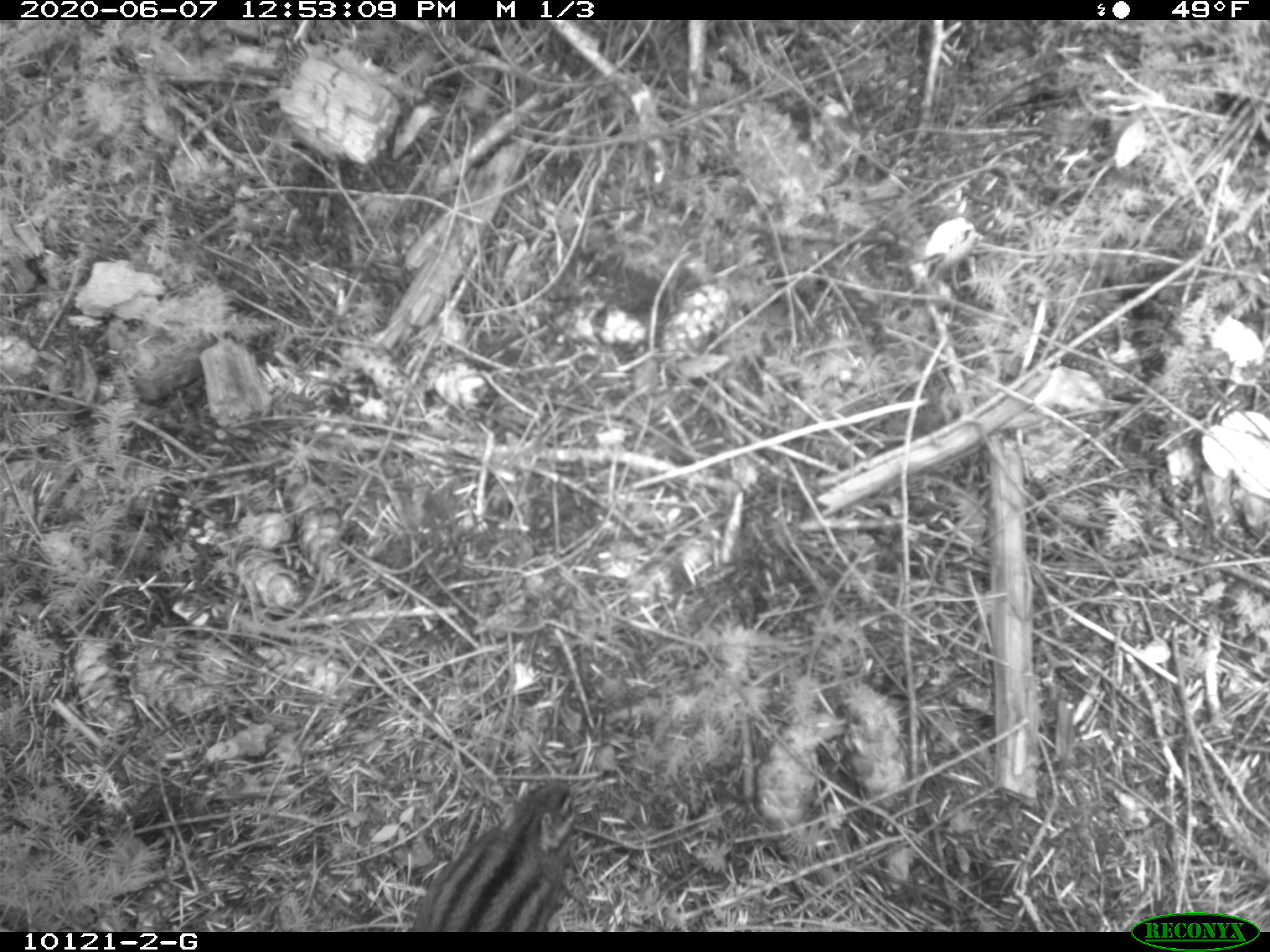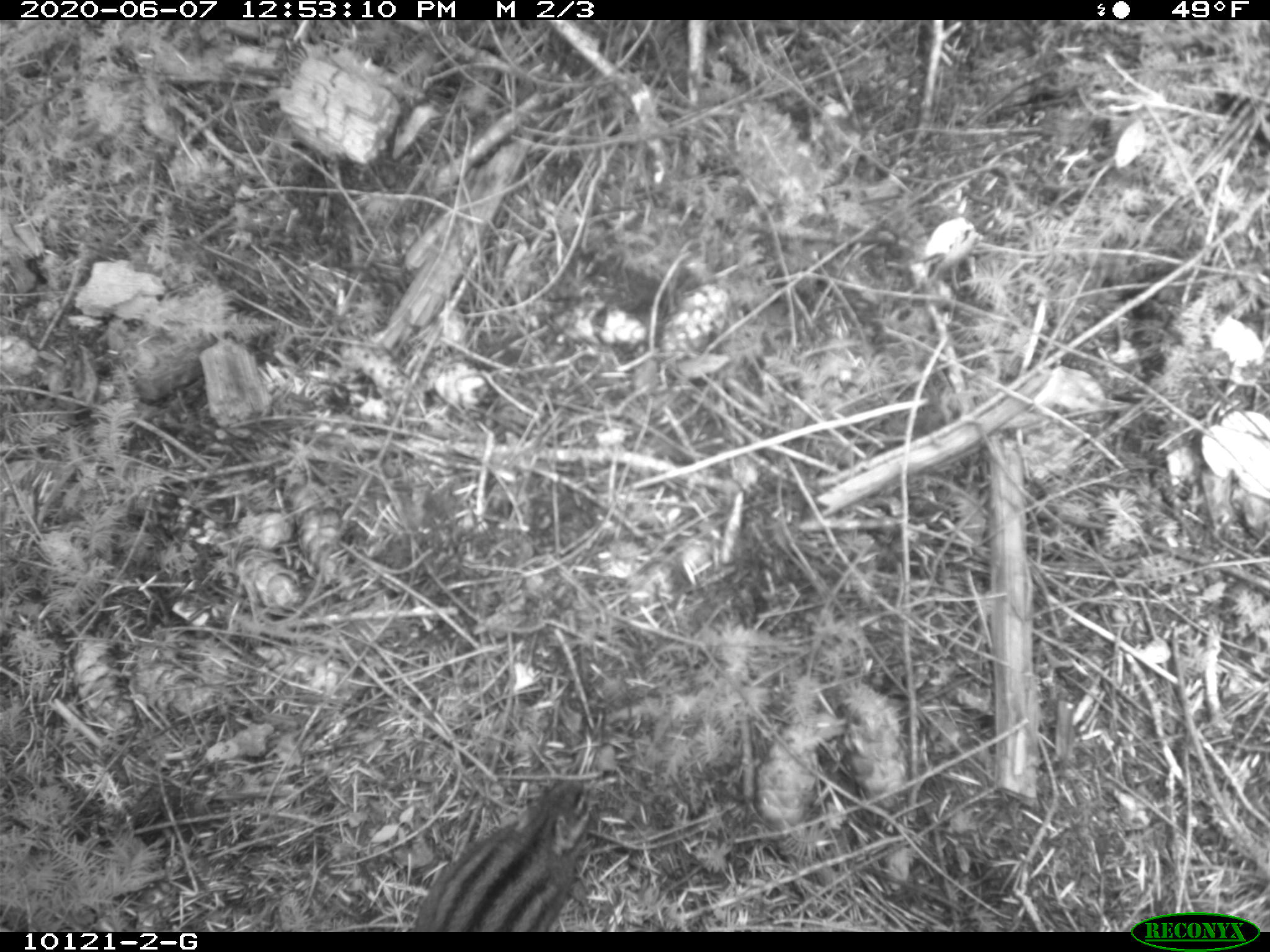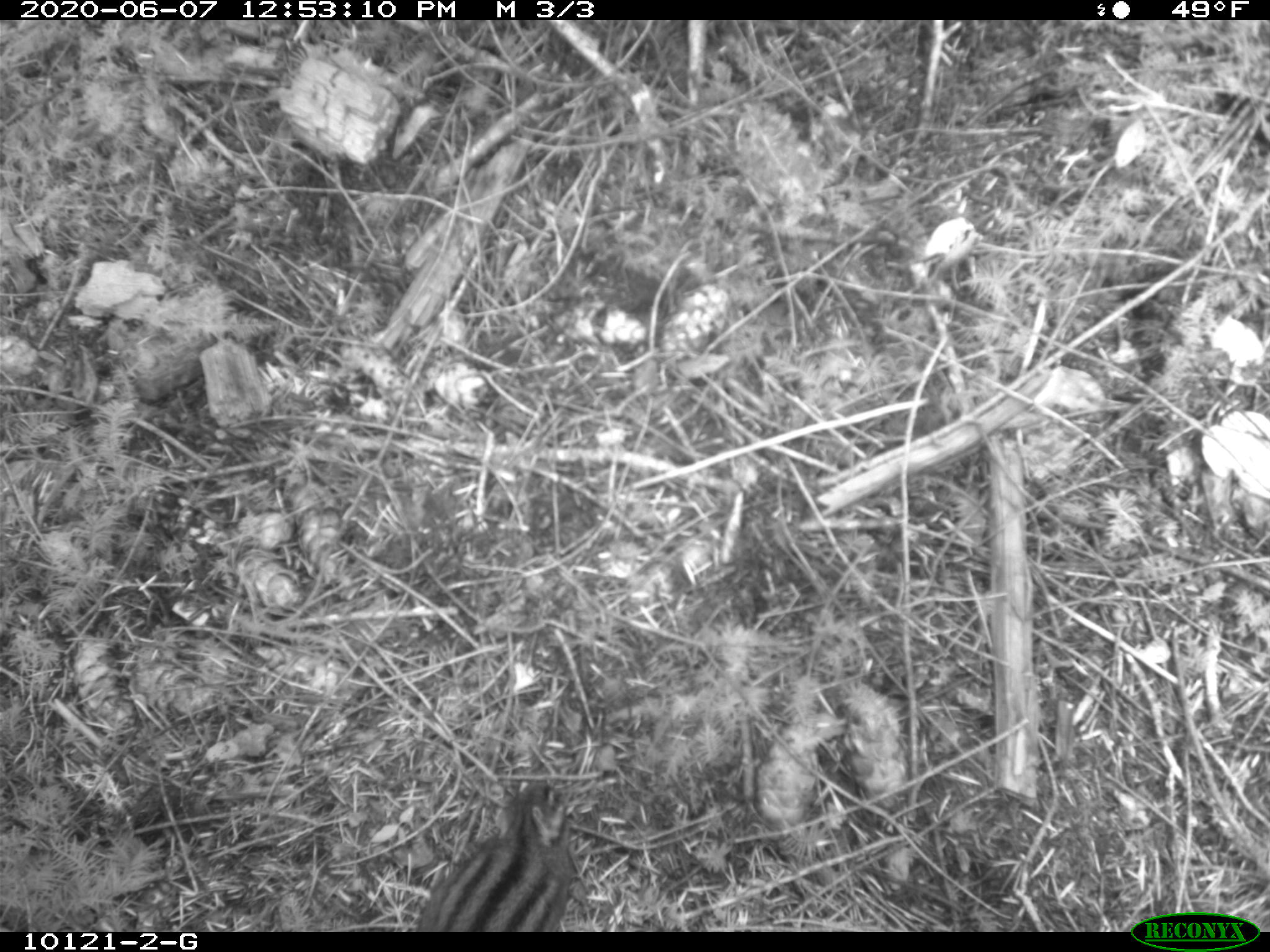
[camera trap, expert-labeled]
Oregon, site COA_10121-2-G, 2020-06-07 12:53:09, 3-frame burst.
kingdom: Animalia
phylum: Chordata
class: Mammalia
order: Rodentia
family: Sciuridae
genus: Neotamias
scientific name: Neotamias townsendii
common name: townsend's chipmunk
Townsend's chipmunk (Neotamias townsendii).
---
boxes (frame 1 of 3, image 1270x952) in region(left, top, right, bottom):
townsend's chipmunk: region(406, 772, 598, 928)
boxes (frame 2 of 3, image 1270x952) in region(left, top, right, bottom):
townsend's chipmunk: region(406, 763, 616, 924)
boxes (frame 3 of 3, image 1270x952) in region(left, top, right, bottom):
townsend's chipmunk: region(408, 772, 591, 926)